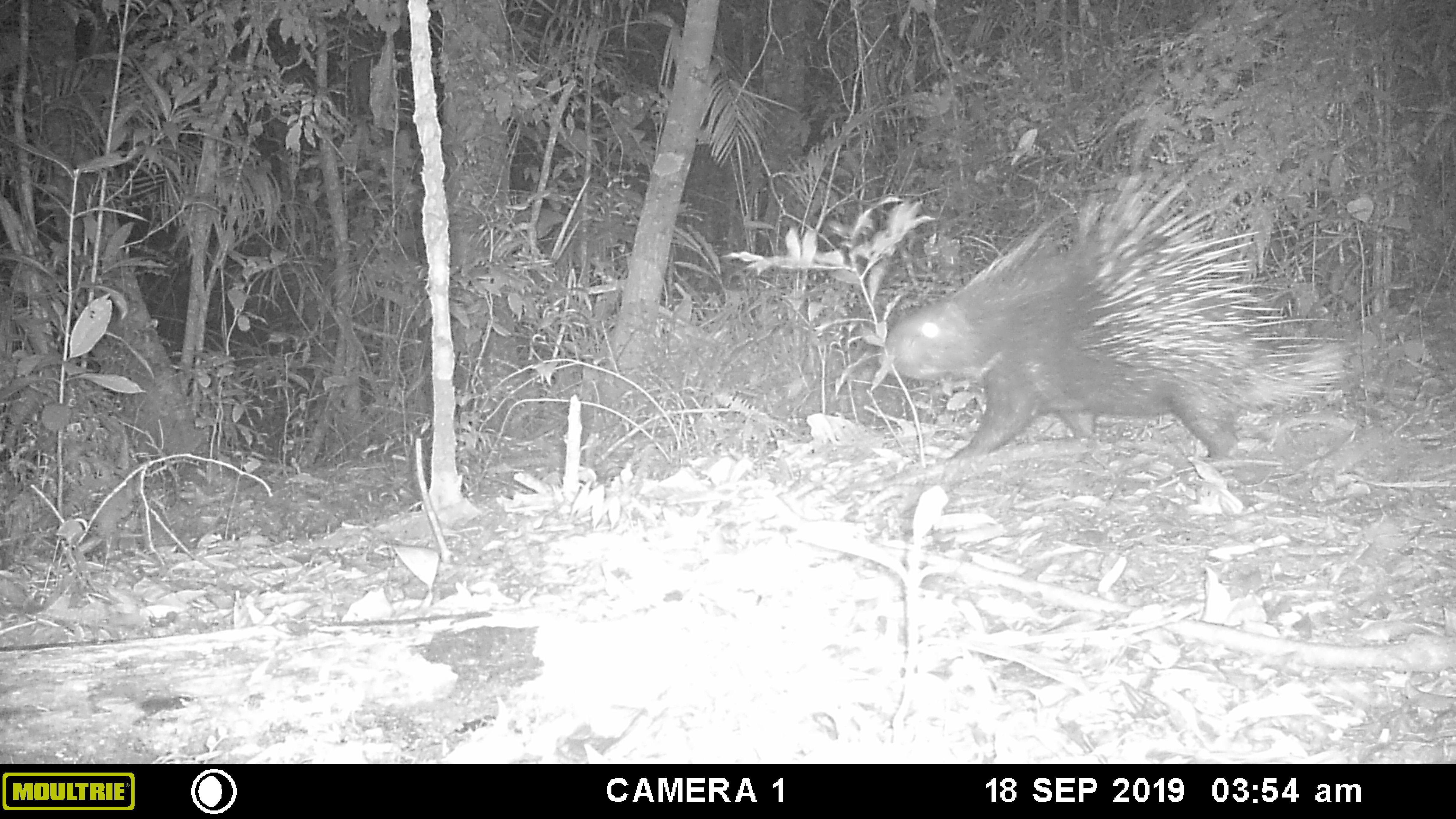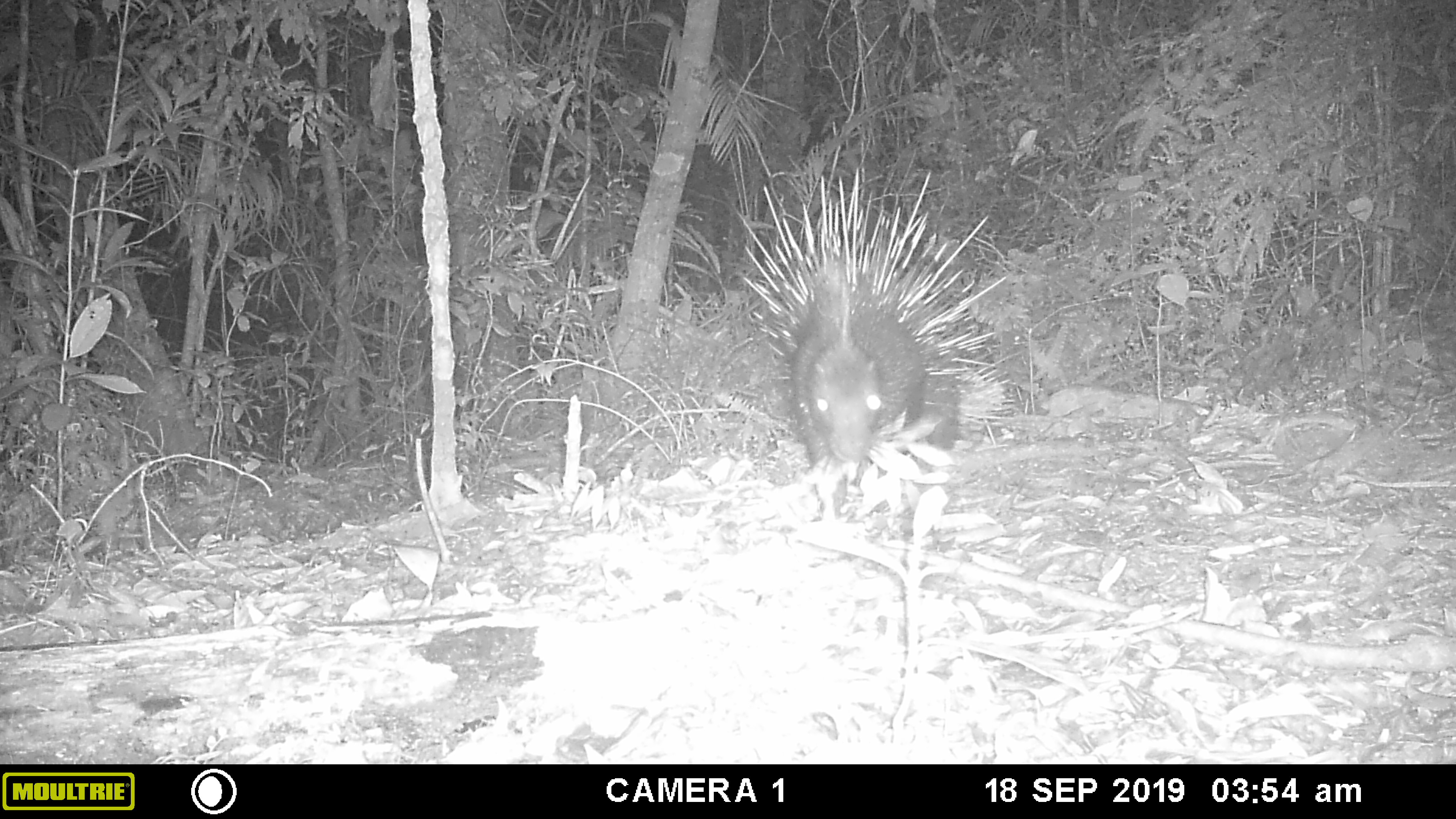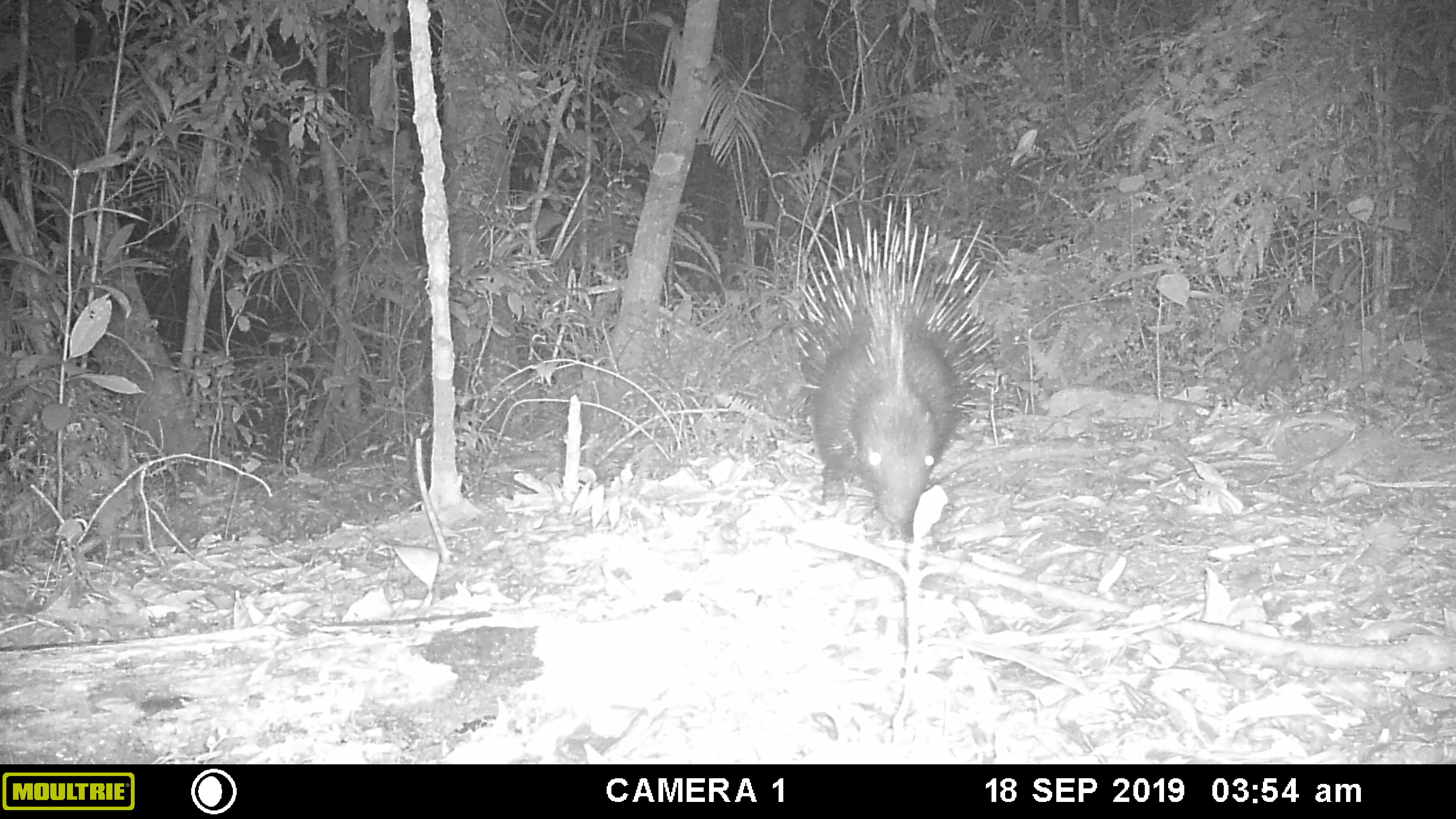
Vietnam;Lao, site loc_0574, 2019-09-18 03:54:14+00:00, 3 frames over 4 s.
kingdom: Animalia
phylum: Chordata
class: Mammalia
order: Rodentia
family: Hystricidae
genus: Hystrix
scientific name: Hystrix brachyura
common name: malayan porcupine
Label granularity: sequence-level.